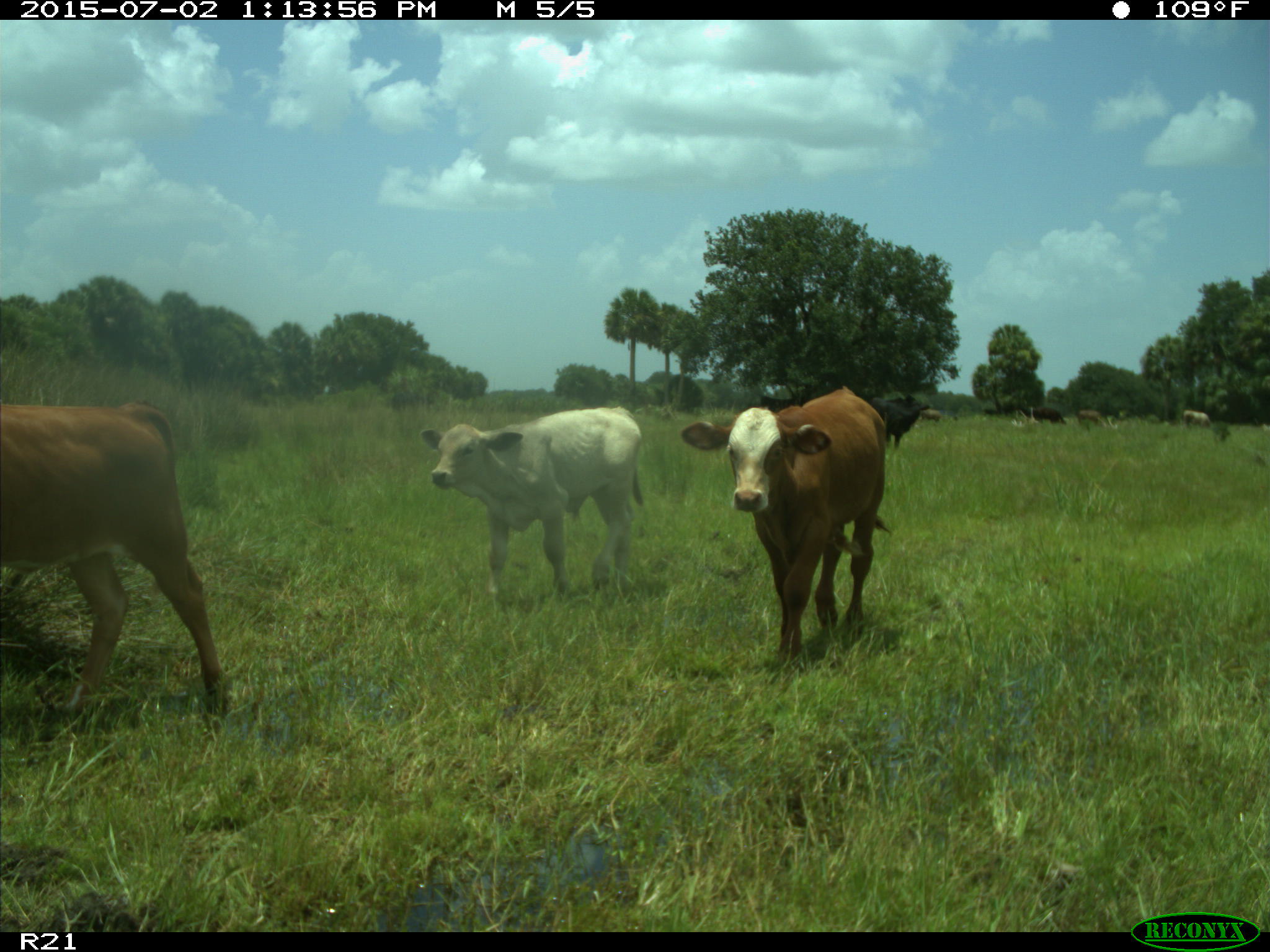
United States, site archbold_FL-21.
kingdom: Animalia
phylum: Chordata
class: Mammalia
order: Artiodactyla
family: Bovidae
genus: Bos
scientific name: Bos taurus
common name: domestic cow